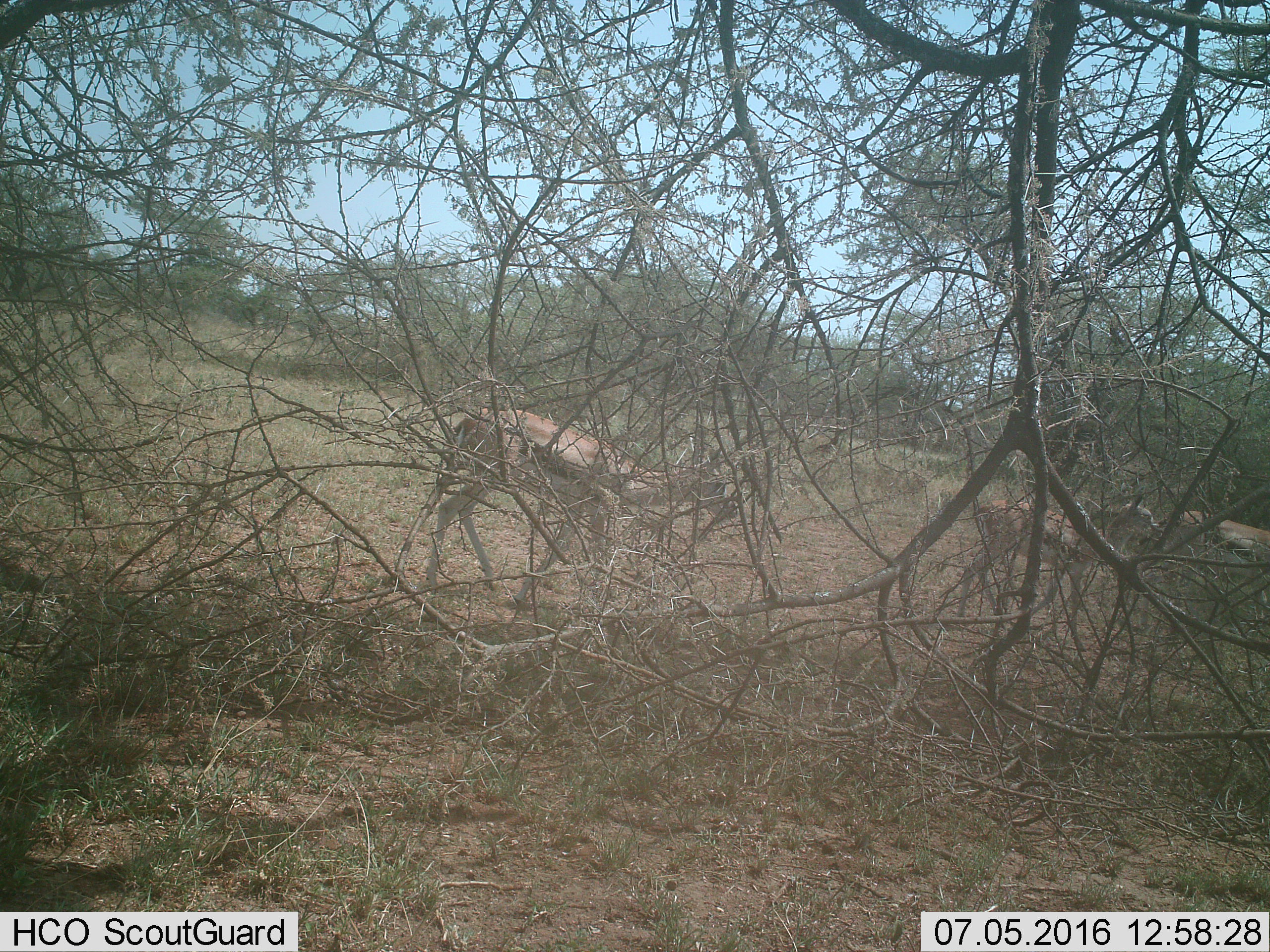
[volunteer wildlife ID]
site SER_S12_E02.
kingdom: Animalia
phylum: Chordata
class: Mammalia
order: Artiodactyla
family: Bovidae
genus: Eudorcas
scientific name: Eudorcas thomsonii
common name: thomson's gazelle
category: gazellethomsons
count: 3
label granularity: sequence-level